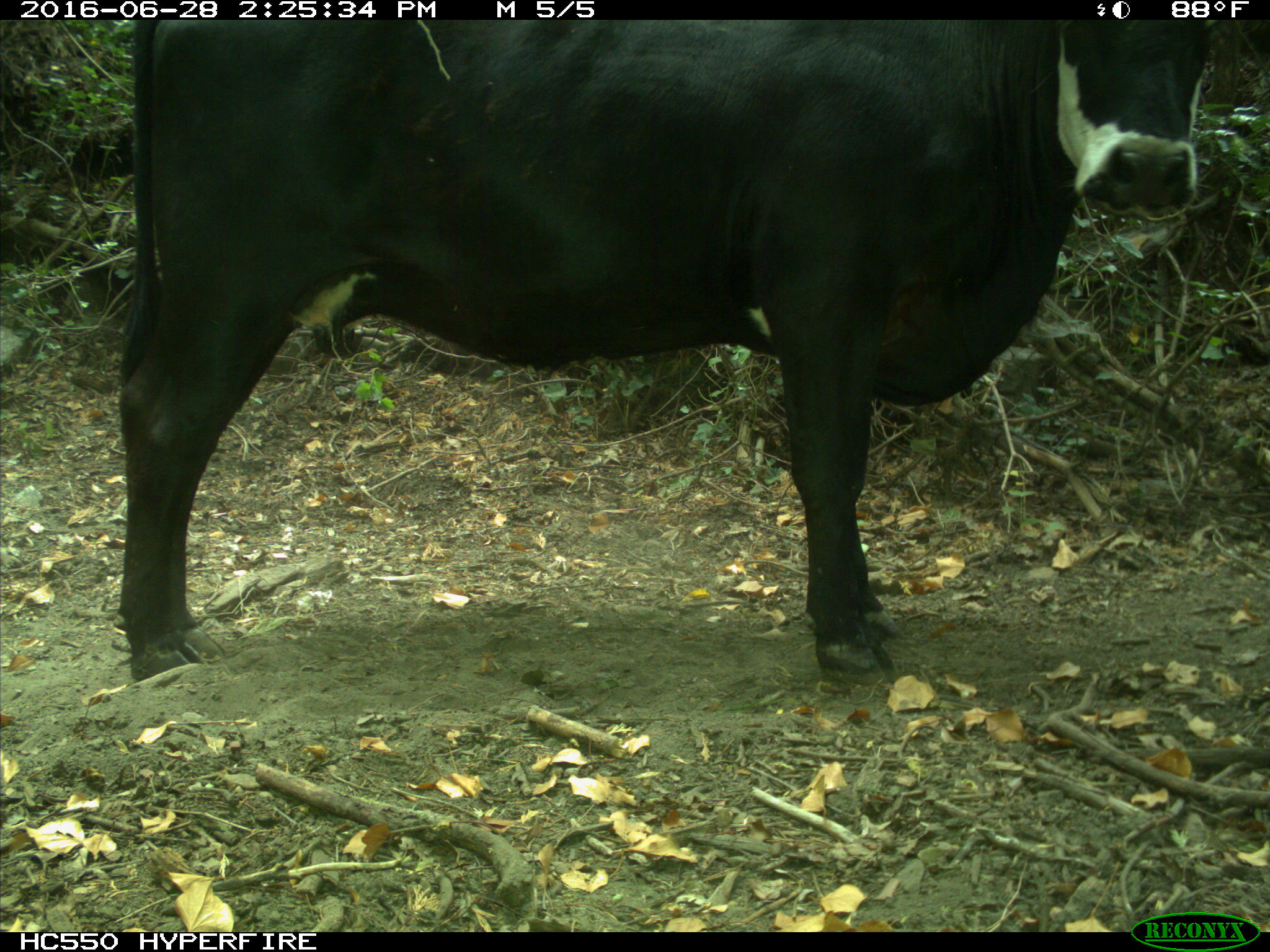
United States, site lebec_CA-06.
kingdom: Animalia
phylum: Chordata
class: Mammalia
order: Artiodactyla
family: Bovidae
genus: Bos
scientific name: Bos taurus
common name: domestic cow